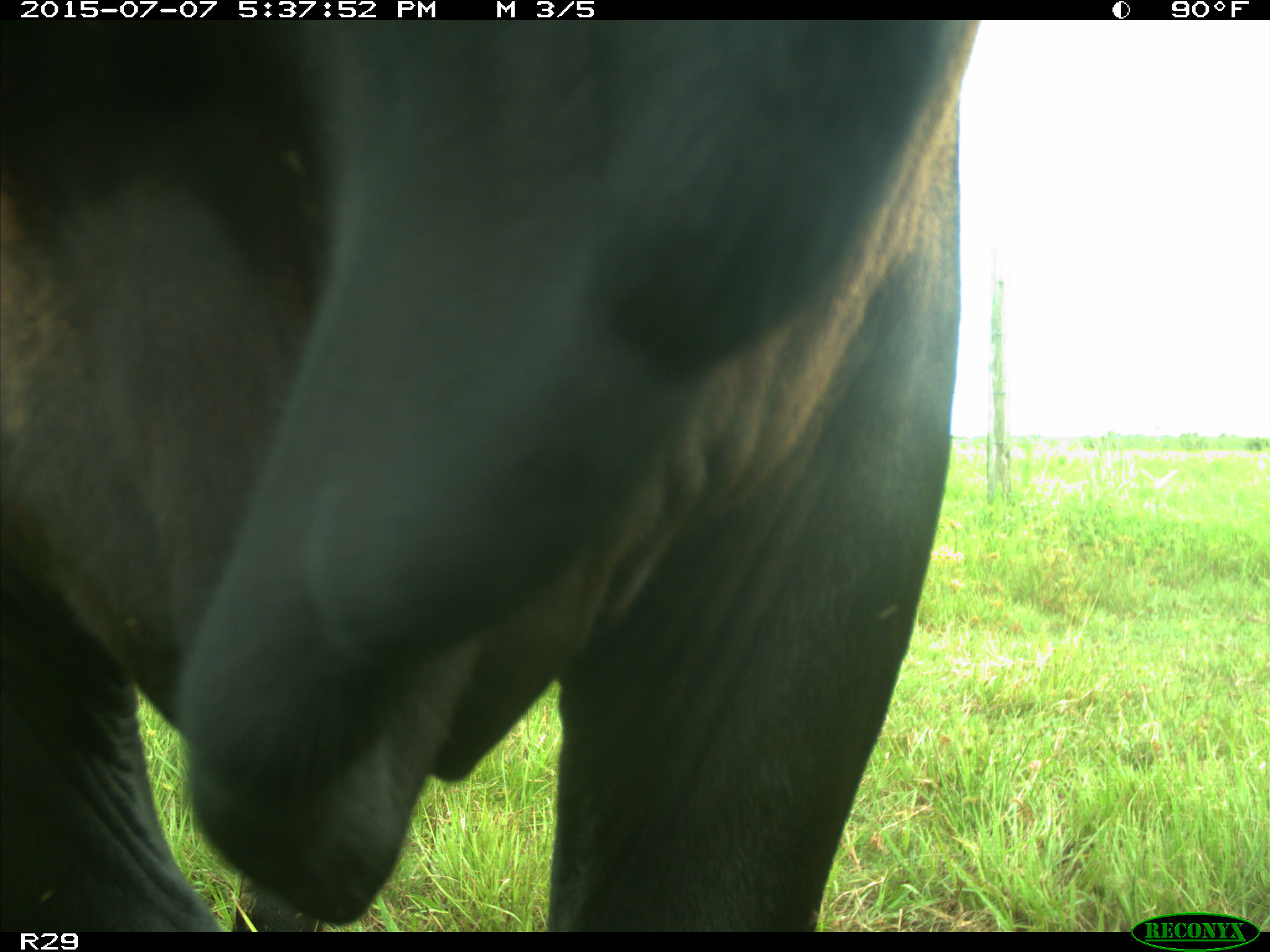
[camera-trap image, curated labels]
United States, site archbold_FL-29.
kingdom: Animalia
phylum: Chordata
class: Mammalia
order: Artiodactyla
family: Bovidae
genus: Bos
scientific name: Bos taurus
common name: domestic cow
Bos taurus (domestic cow).